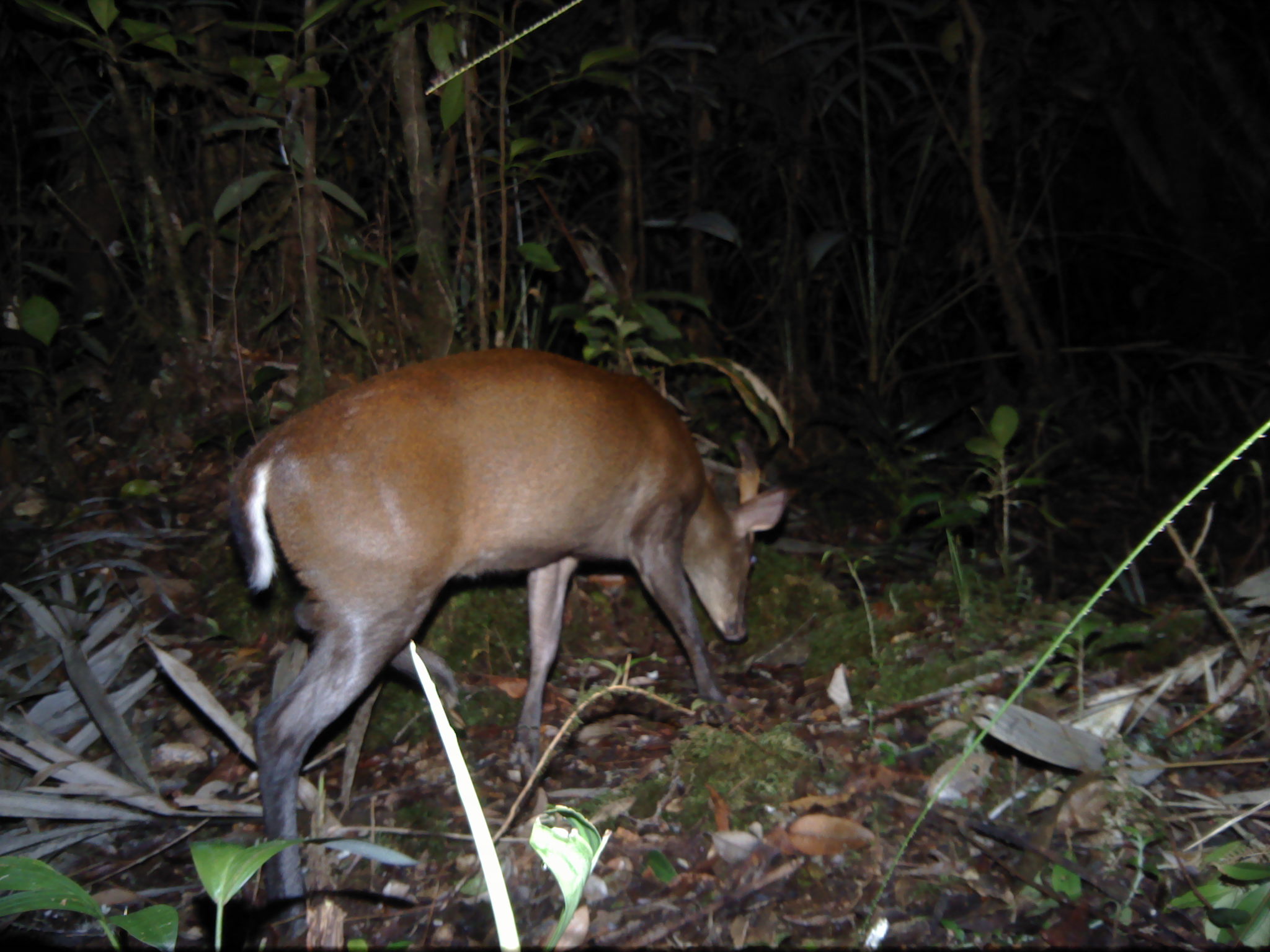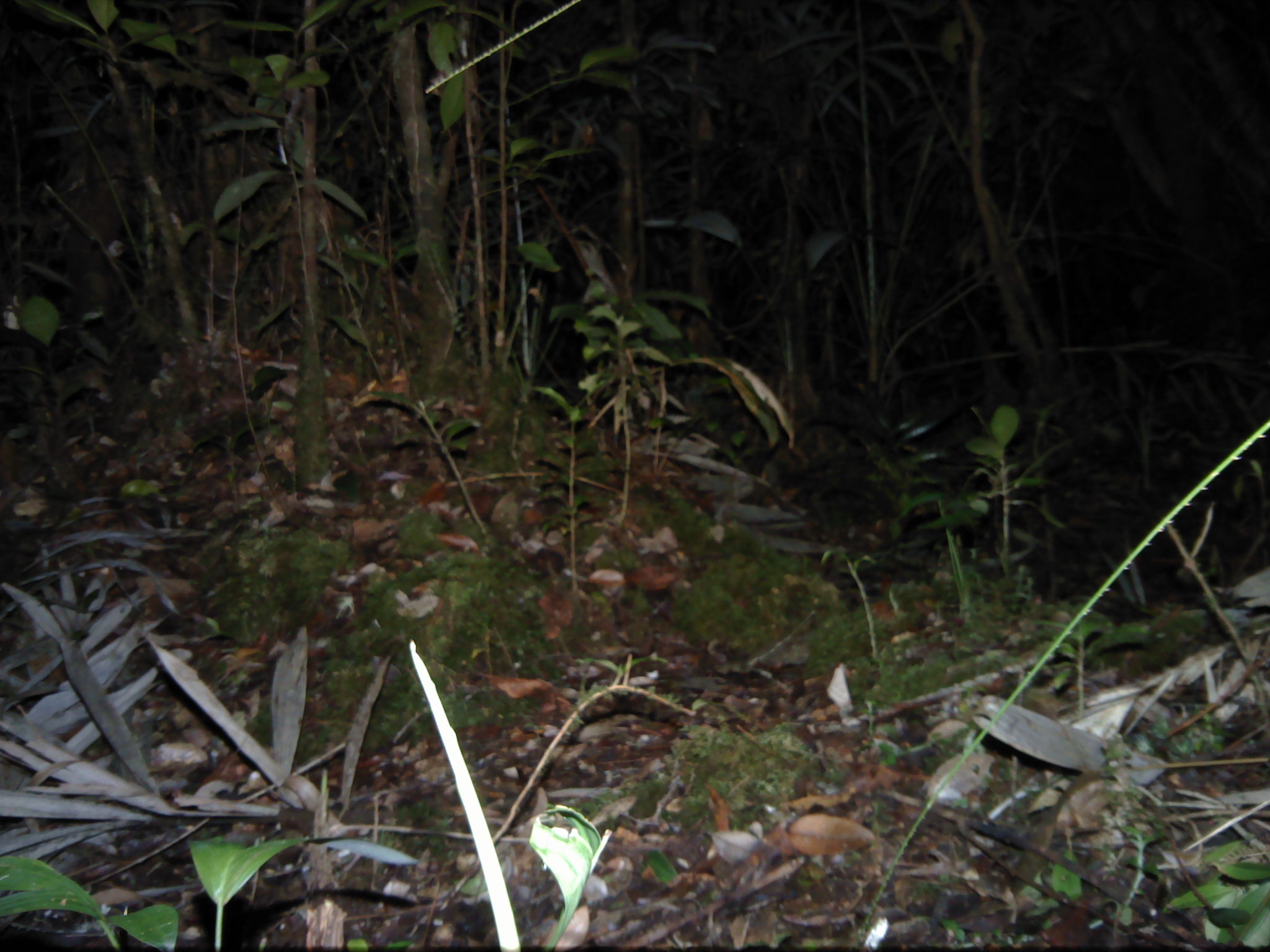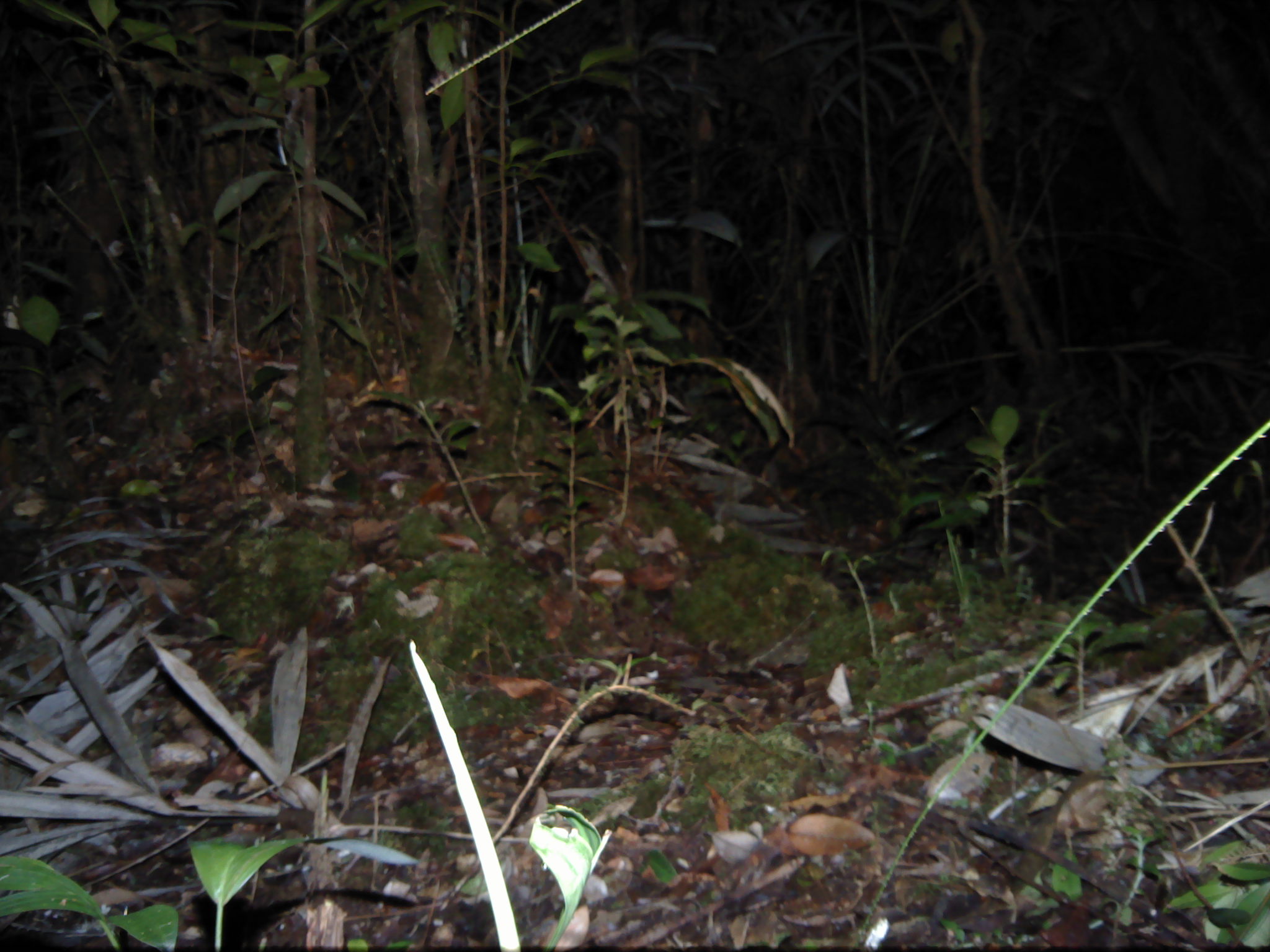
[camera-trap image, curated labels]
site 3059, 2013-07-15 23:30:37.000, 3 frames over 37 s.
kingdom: Animalia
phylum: Chordata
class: Mammalia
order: Artiodactyla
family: Cervidae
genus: Muntiacus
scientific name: Muntiacus muntjak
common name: southern red muntjac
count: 1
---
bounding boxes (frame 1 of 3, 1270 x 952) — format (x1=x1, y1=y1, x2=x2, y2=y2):
muntiacus muntjak: (x1=225, y1=343, x2=789, y2=950)